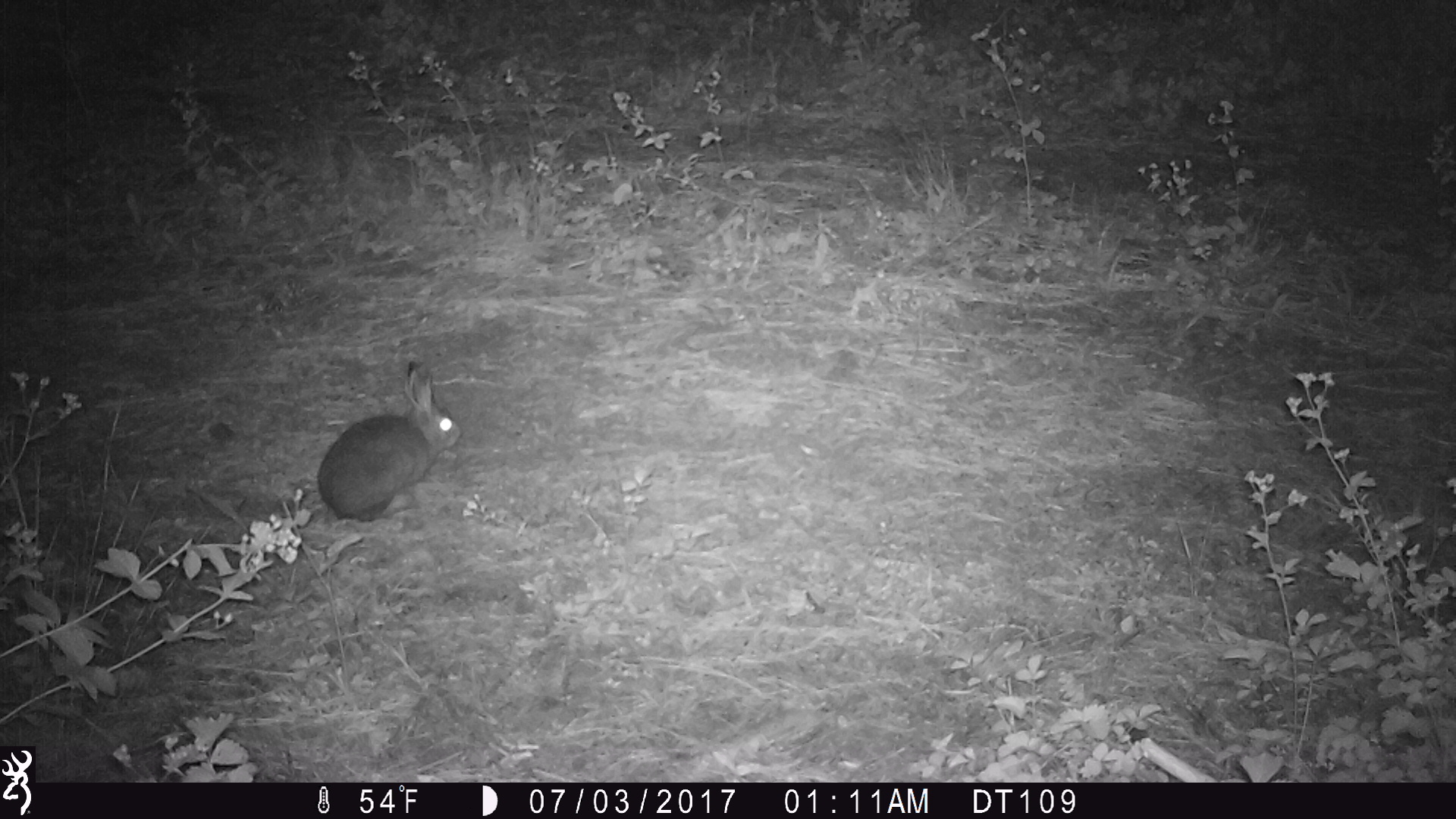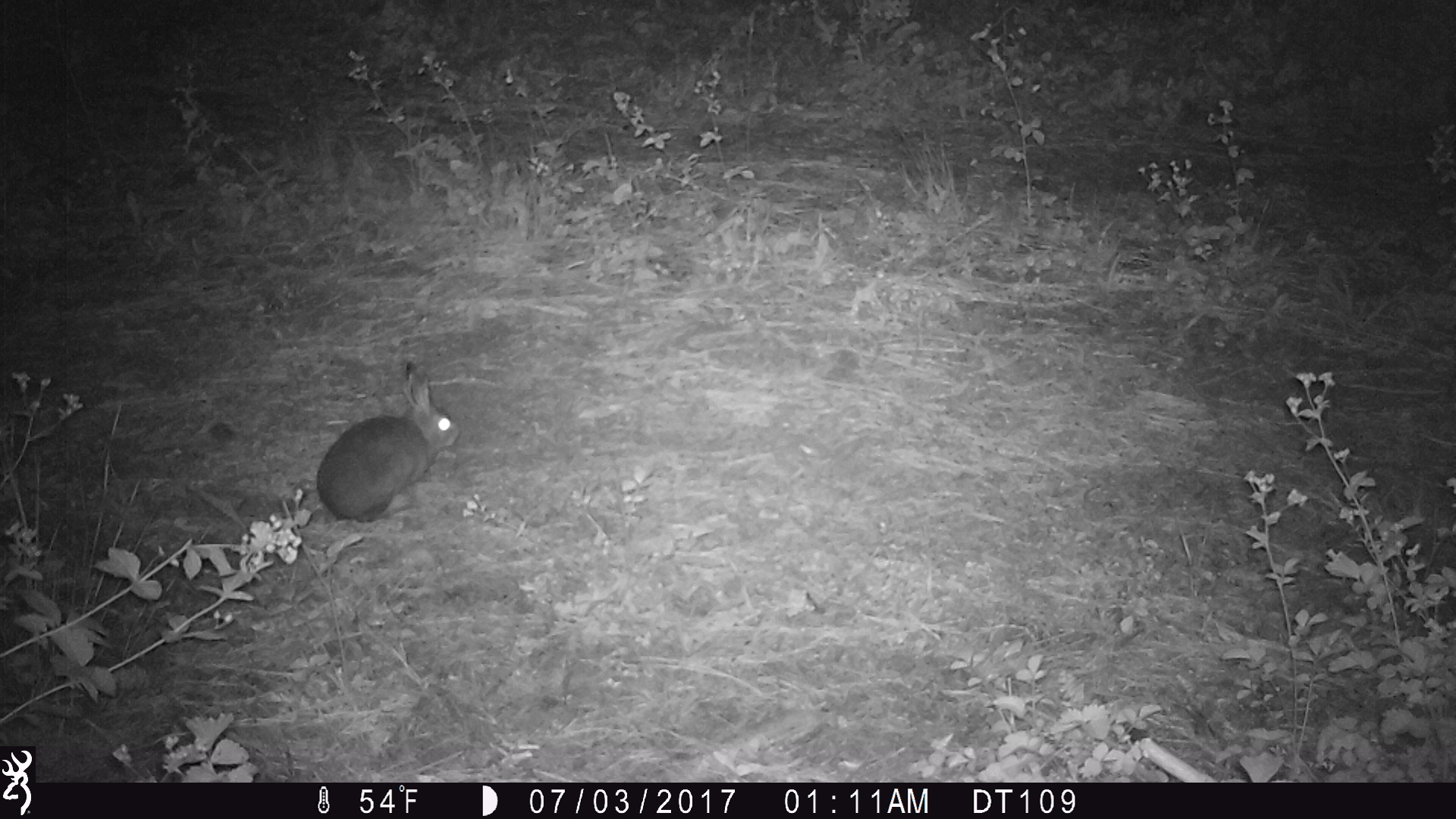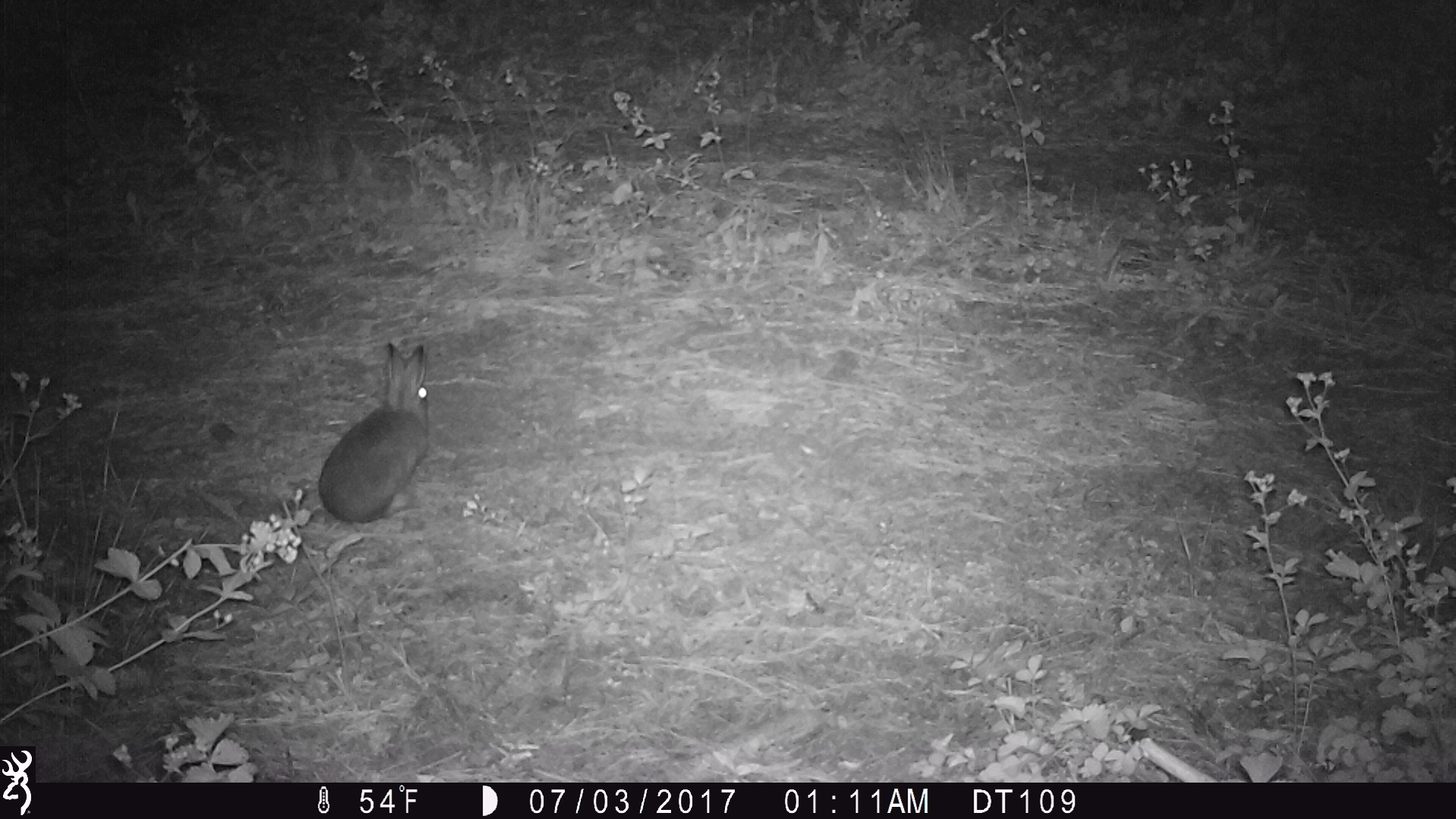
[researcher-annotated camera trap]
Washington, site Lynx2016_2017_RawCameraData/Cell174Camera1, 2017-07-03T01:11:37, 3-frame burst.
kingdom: Animalia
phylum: Chordata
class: Mammalia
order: Lagomorpha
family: Leporidae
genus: Lepus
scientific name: Lepus americanus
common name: snowshoe hare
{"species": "Lepus americanus (snowshoe hare)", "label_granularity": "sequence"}